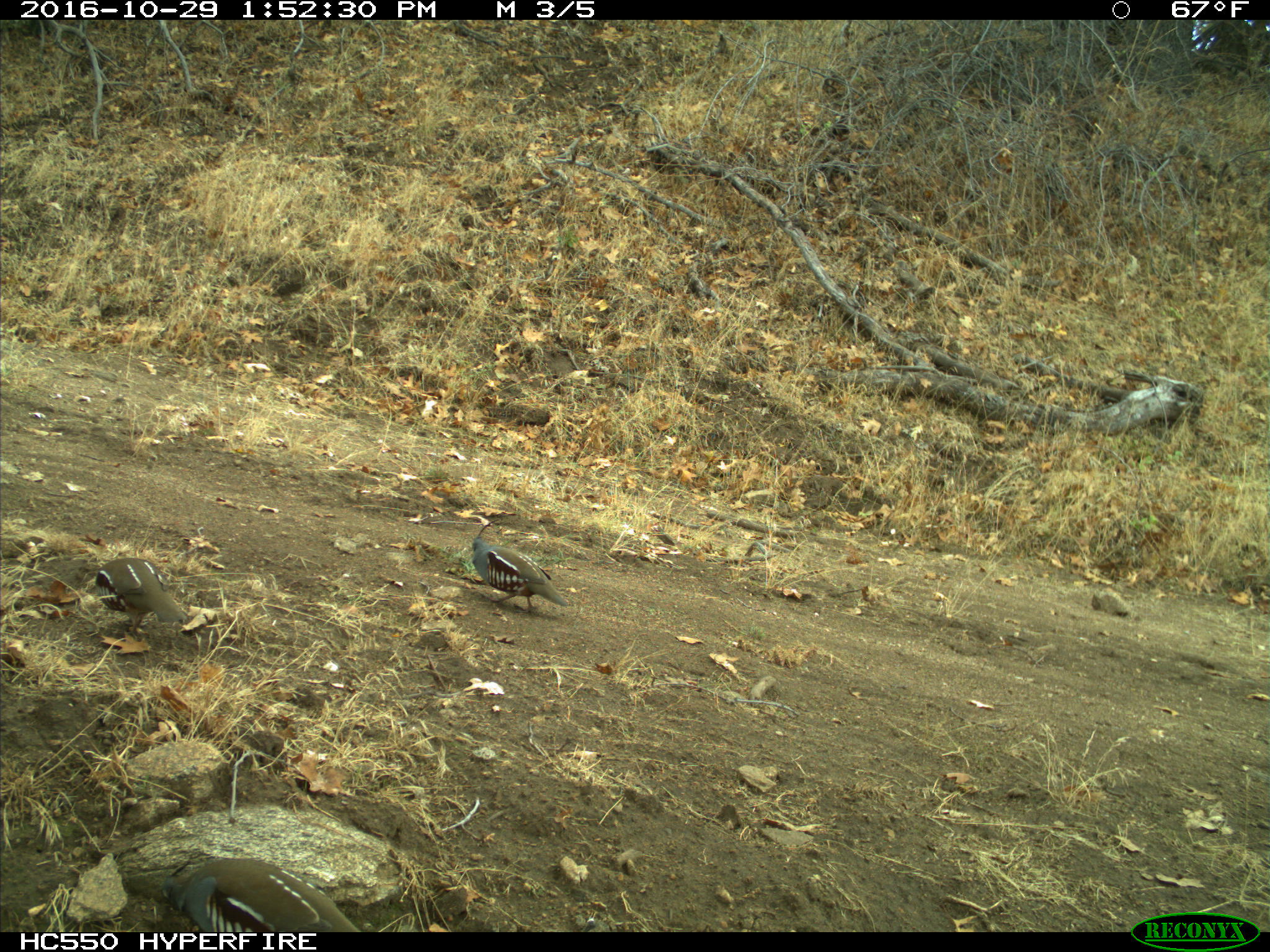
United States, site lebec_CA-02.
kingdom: Animalia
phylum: Chordata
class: Aves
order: Galliformes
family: Odontophoridae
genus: Callipepla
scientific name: Callipepla californica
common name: california quail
Callipepla californica (california quail).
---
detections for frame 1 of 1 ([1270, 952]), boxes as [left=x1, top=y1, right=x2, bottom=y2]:
animal: [left=161, top=858, right=366, bottom=932]; [left=468, top=535, right=569, bottom=616]; [left=94, top=555, right=194, bottom=634]